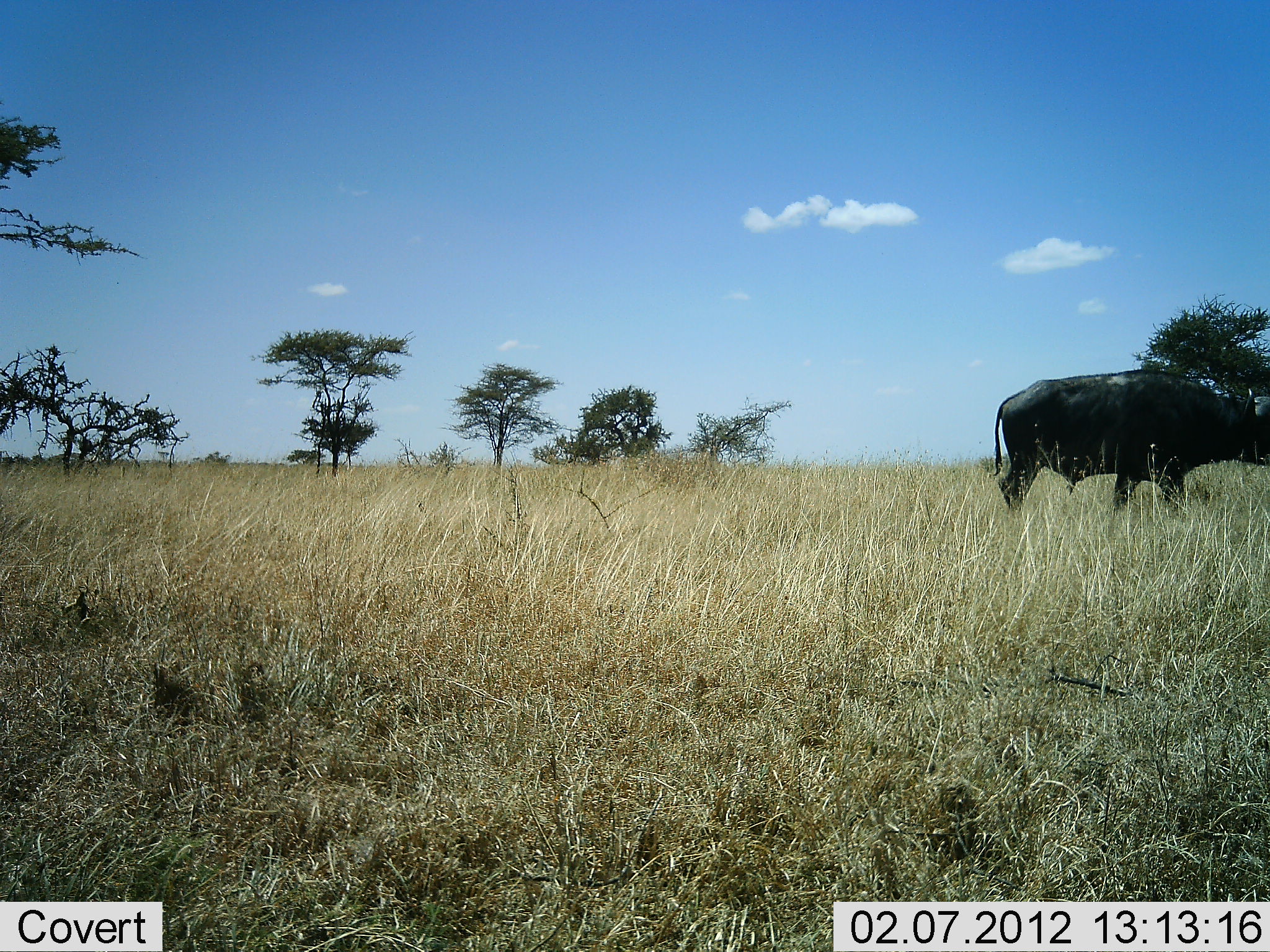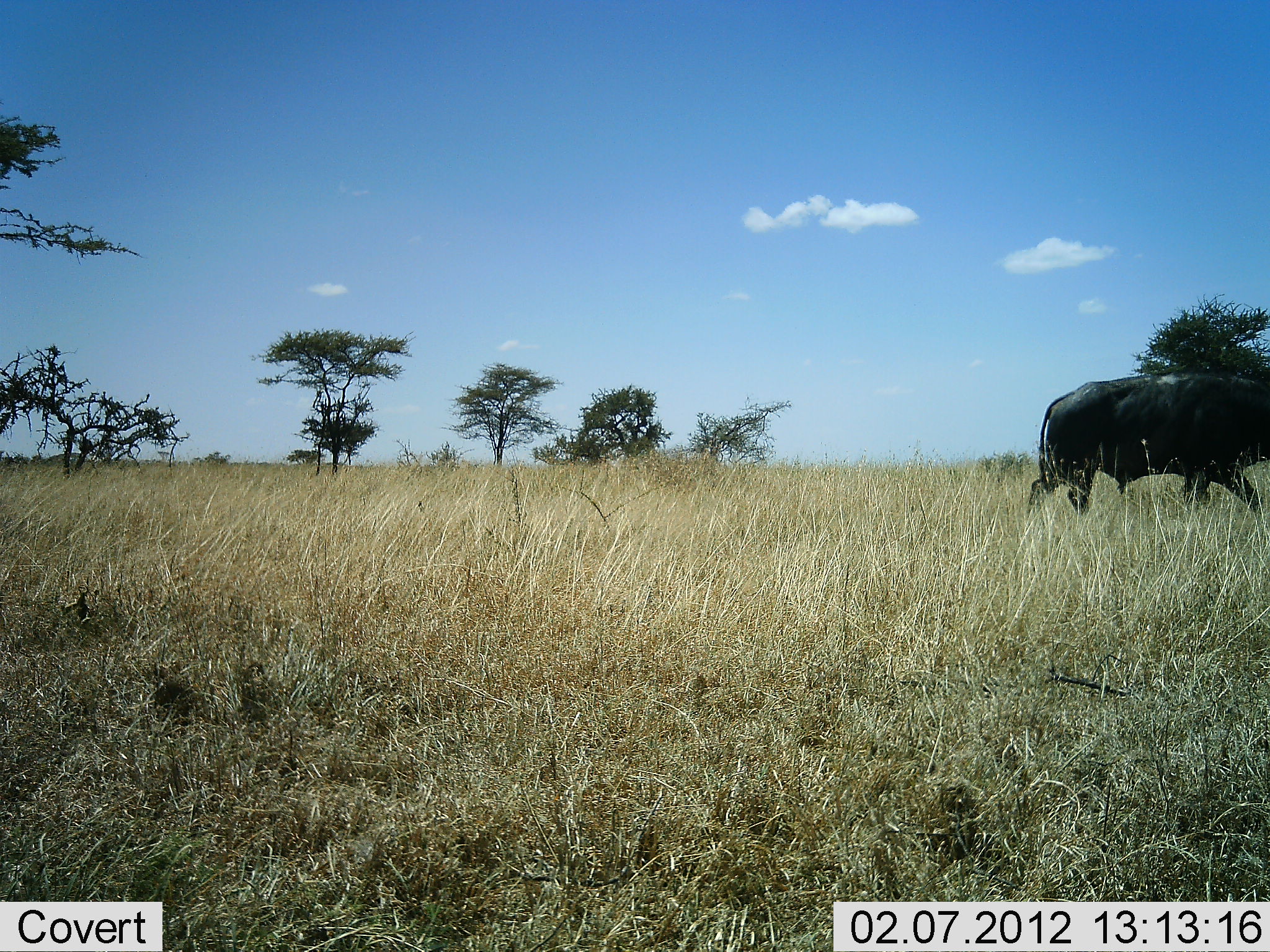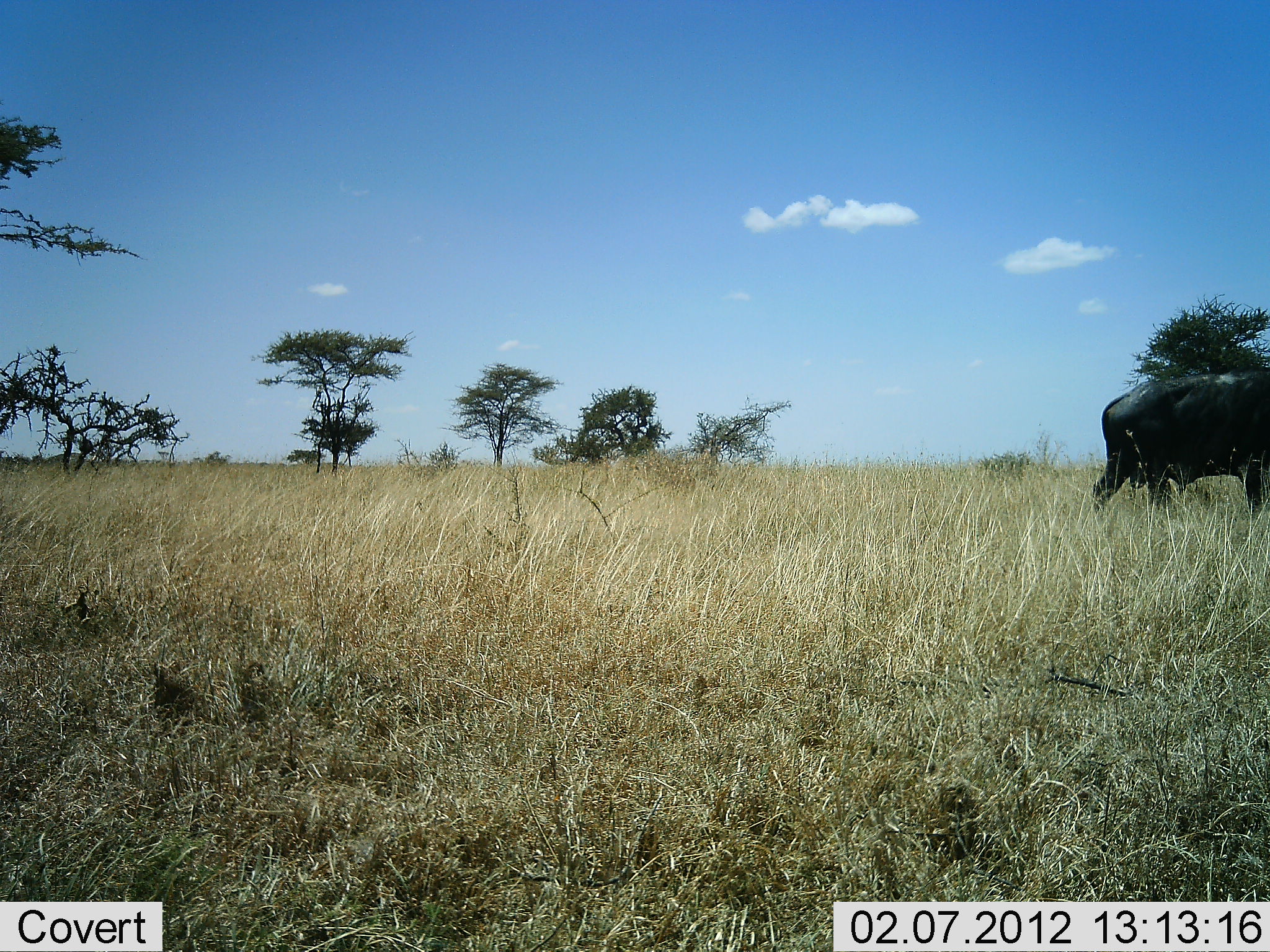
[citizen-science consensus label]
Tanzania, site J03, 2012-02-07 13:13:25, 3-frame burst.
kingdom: Animalia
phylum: Chordata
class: Mammalia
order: Artiodactyla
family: Bovidae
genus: Syncerus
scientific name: Syncerus caffer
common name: cape buffalo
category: buffalo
Buffalo (cape buffalo) (Syncerus caffer), count 1. Behavior (volunteer vote fractions): standing 6%, resting 6%, moving 94%, interacting 0%. Young present (vote fraction): 0%. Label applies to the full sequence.